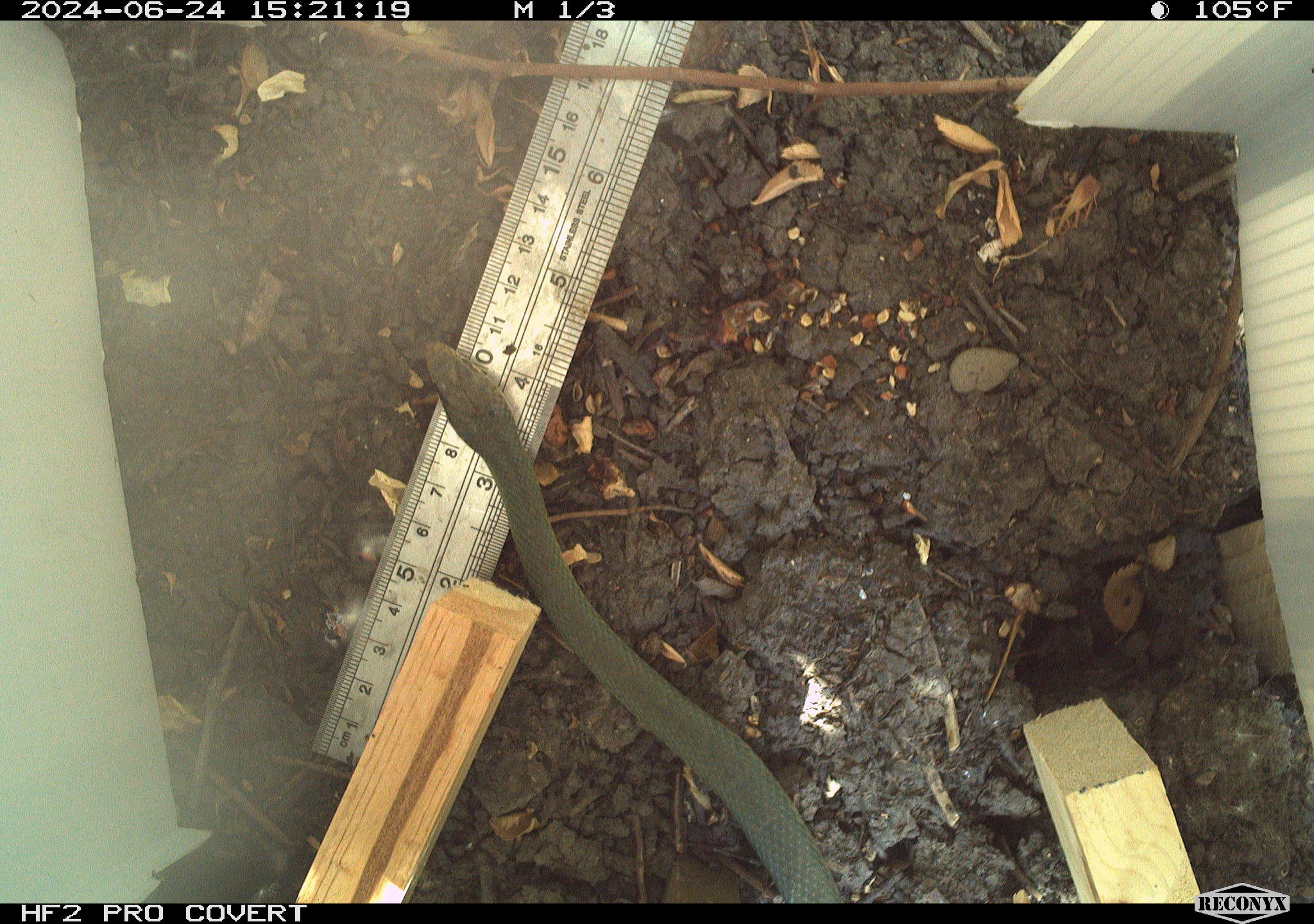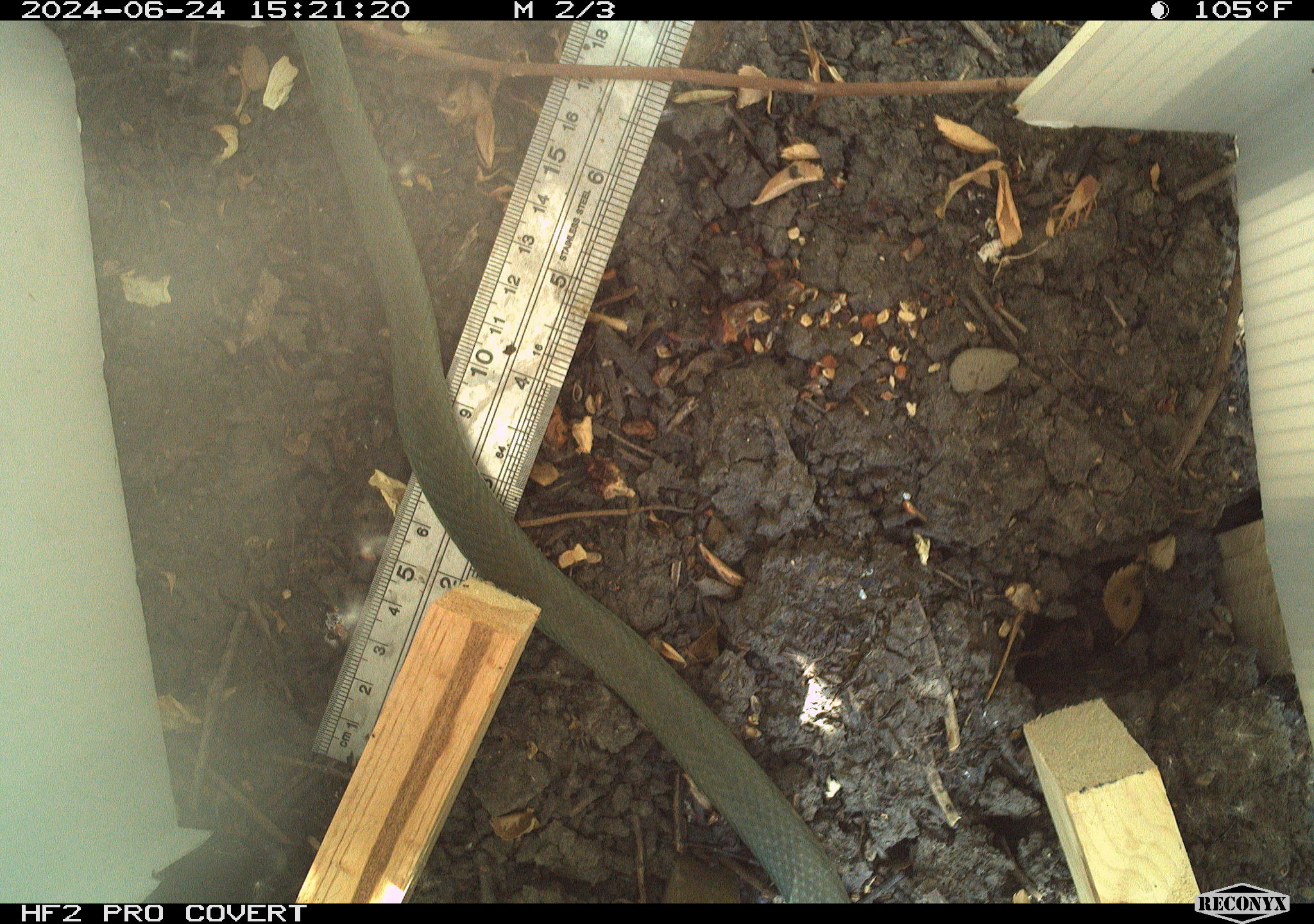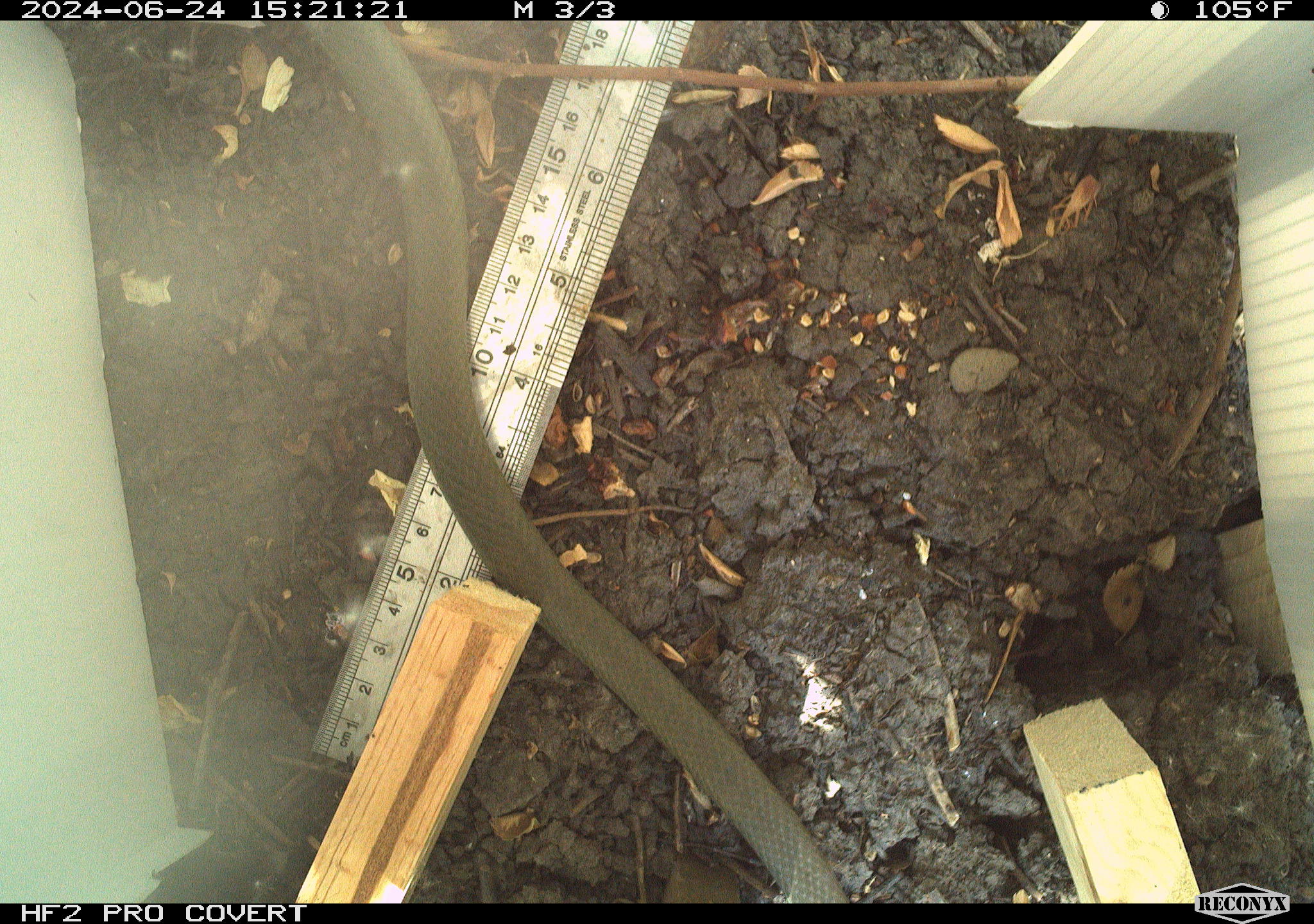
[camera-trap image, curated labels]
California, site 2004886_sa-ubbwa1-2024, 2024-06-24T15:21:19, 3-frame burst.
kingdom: Animalia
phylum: Chordata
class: Reptilia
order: Squamata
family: Colubridae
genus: Coluber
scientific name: Coluber constrictor mormon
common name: western yellow-bellied racer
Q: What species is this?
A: Western yellow-bellied racer (Coluber constrictor mormon).